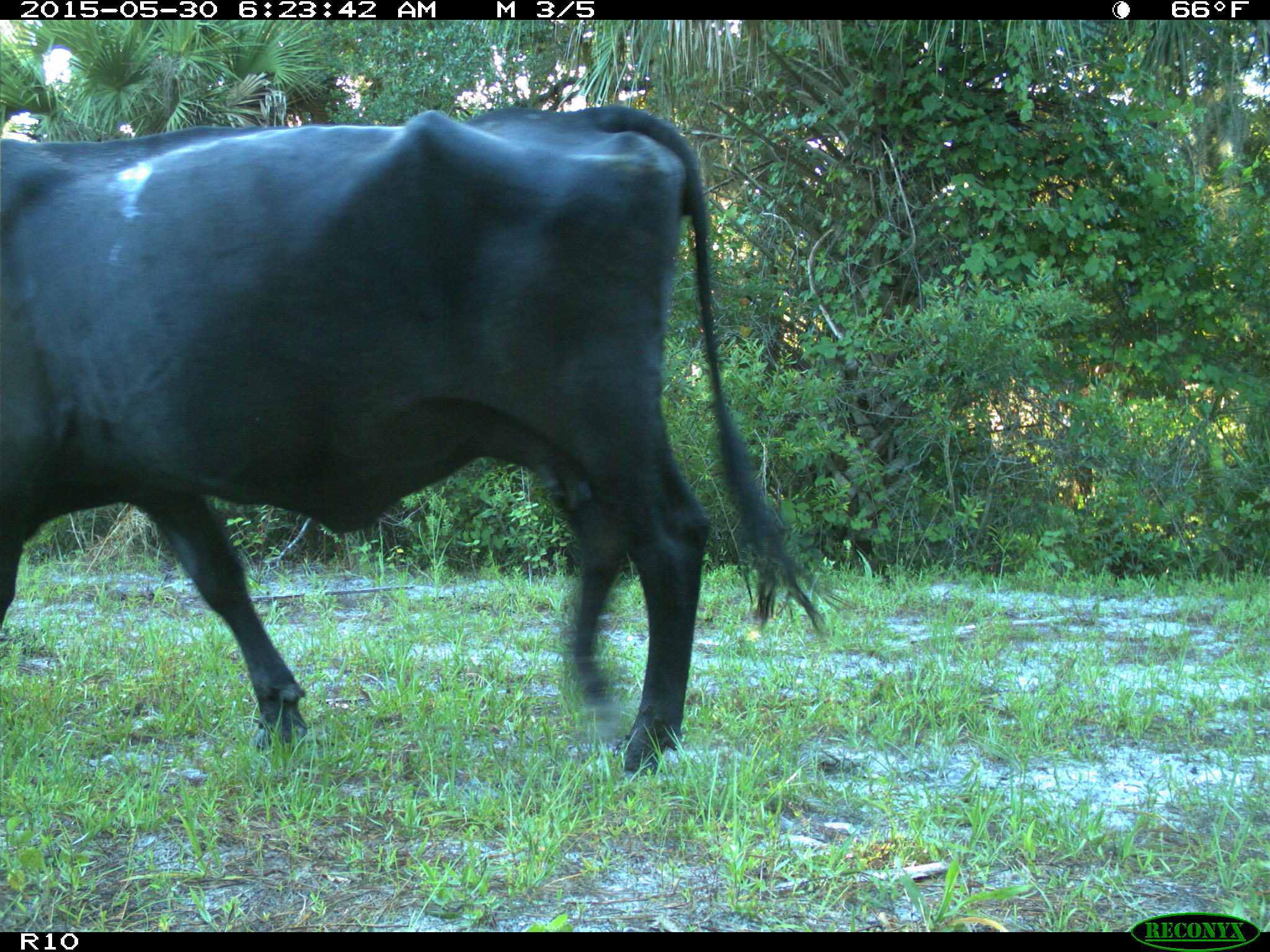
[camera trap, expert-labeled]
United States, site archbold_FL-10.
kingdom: Animalia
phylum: Chordata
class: Mammalia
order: Artiodactyla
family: Bovidae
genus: Bos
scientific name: Bos taurus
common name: domestic cow